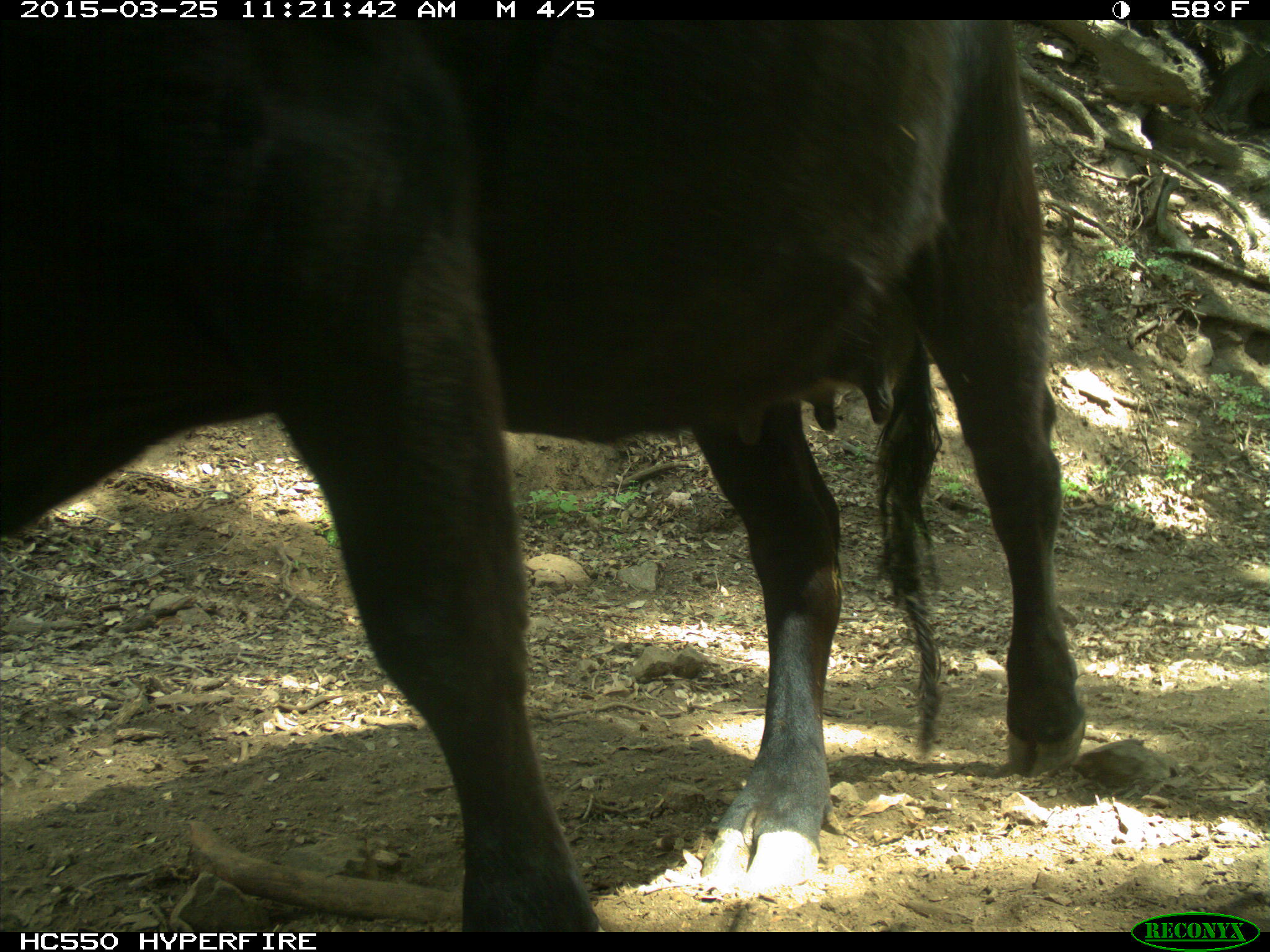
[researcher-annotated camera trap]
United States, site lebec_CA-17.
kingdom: Animalia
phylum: Chordata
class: Mammalia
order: Artiodactyla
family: Bovidae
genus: Bos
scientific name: Bos taurus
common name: domestic cow